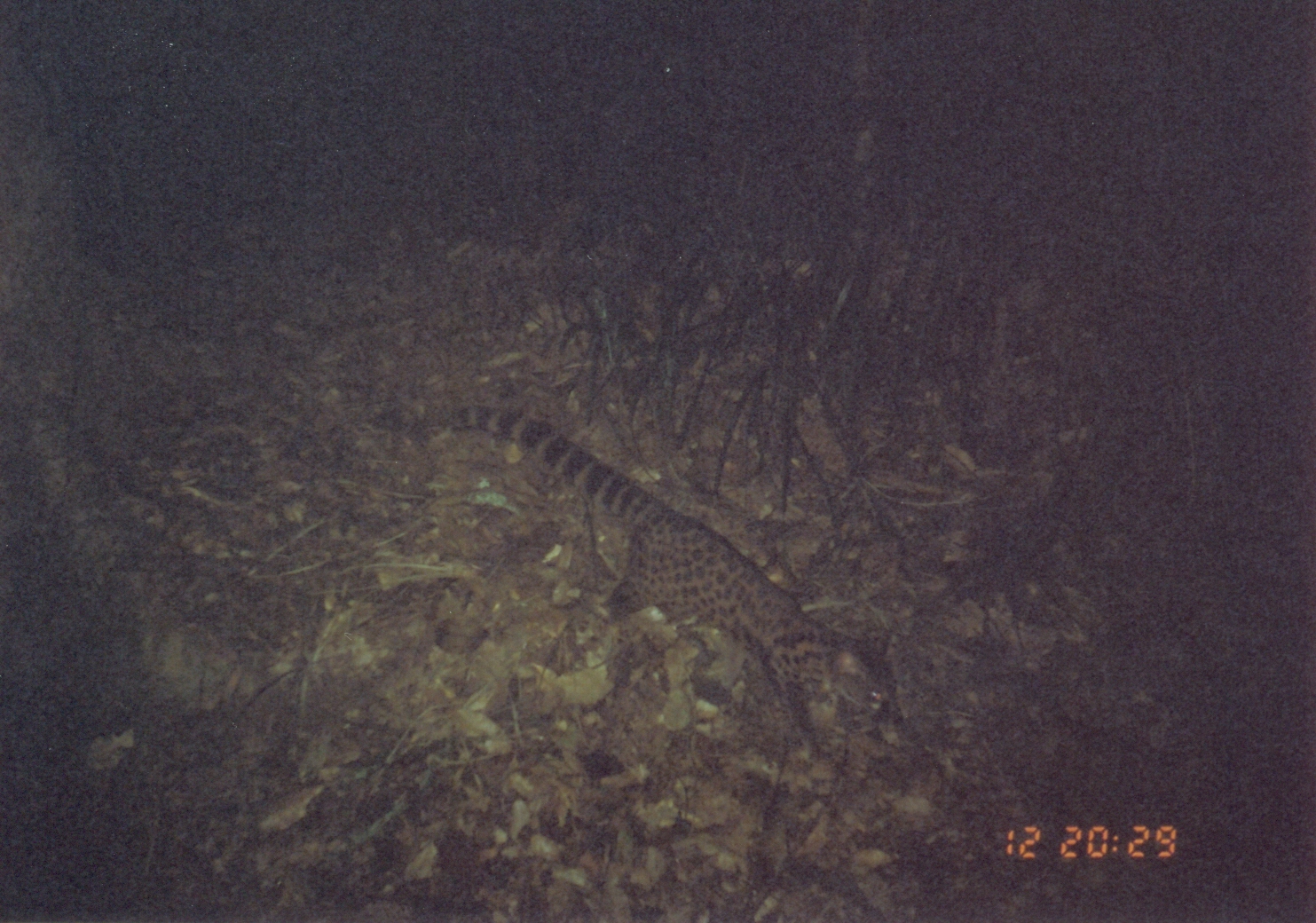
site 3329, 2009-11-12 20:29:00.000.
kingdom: Animalia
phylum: Chordata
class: Mammalia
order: Carnivora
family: Viverridae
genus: Genetta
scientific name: Genetta servalina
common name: servaline genet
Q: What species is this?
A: Genetta servalina (servaline genet).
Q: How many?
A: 1.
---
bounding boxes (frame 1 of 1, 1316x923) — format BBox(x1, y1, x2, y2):
genetta servalina: BBox(438, 399, 909, 772)